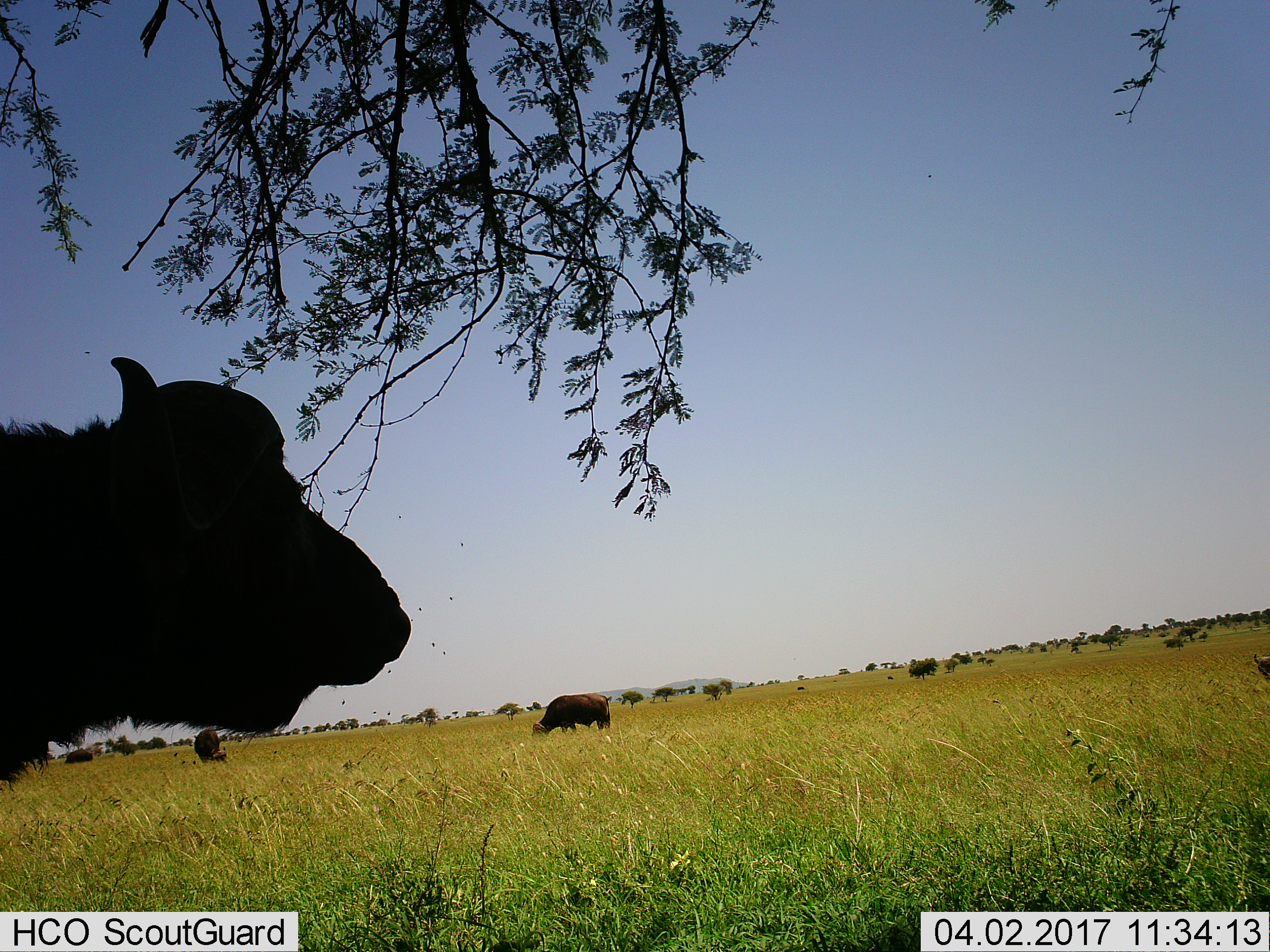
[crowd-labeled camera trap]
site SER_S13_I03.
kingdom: Animalia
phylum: Chordata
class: Mammalia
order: Artiodactyla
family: Bovidae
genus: Syncerus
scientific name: Syncerus caffer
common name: african buffalo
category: buffalo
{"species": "buffalo (african buffalo) (Syncerus caffer)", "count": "6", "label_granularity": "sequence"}